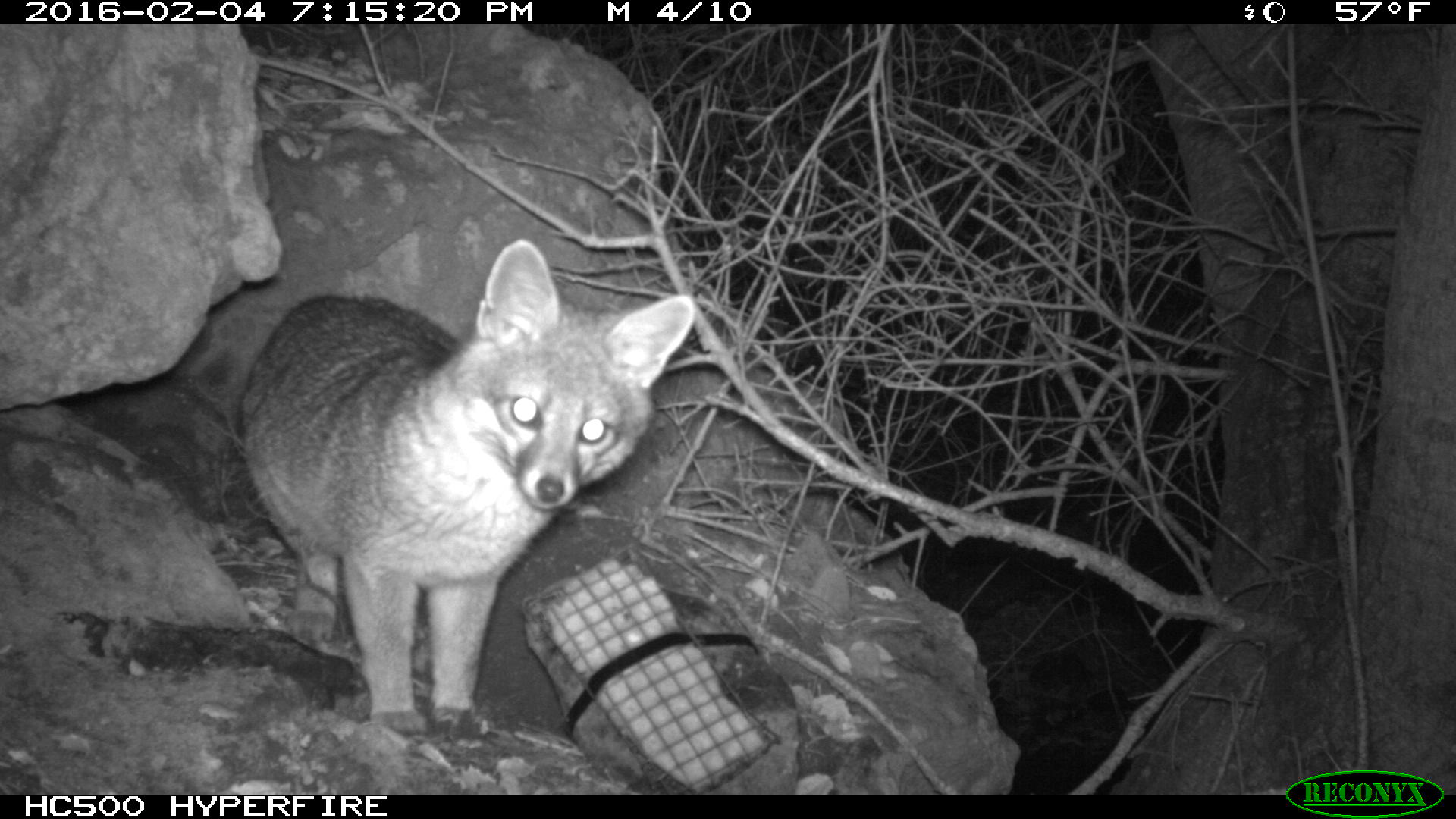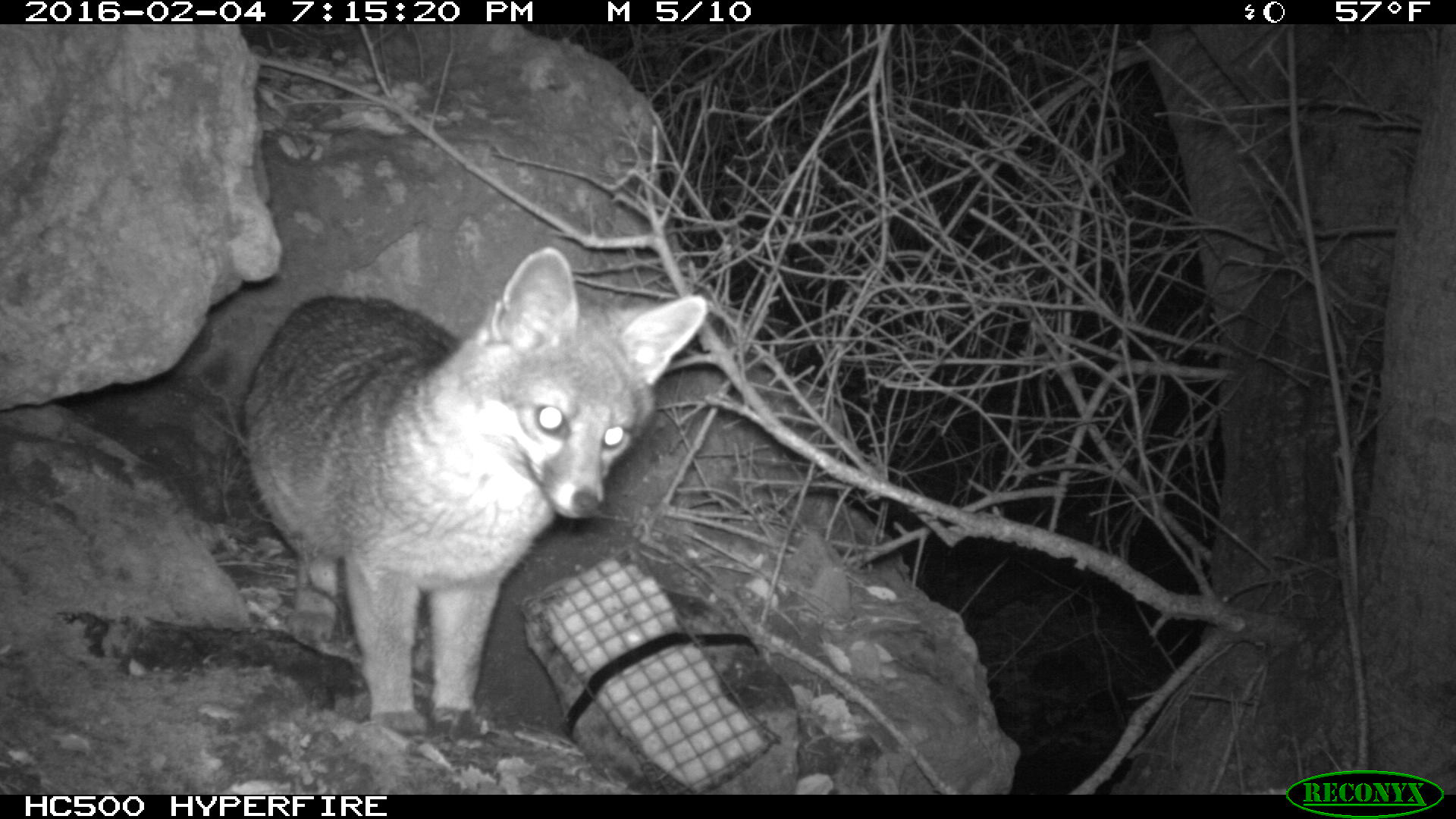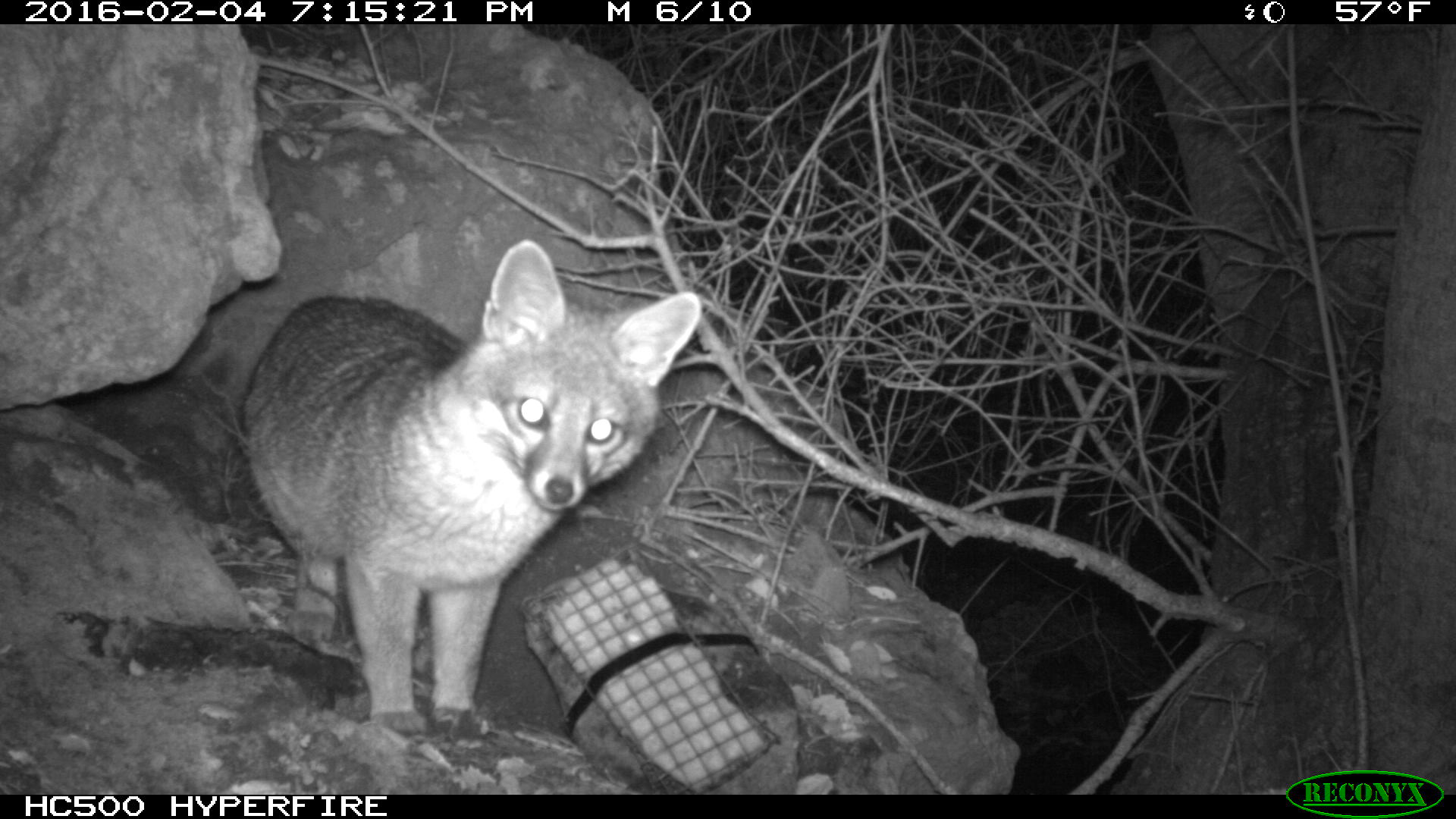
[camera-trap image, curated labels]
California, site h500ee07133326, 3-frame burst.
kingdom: Animalia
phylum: Chordata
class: Mammalia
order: Carnivora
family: Canidae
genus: Urocyon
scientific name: Urocyon littoralis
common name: island fox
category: fox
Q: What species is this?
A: Fox (island fox) (Urocyon littoralis).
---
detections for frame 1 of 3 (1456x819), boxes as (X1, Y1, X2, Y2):
fox: (239, 237, 696, 741)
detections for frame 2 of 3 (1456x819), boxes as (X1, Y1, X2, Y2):
fox: (240, 245, 708, 732)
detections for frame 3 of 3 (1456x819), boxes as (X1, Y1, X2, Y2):
fox: (238, 237, 701, 752)